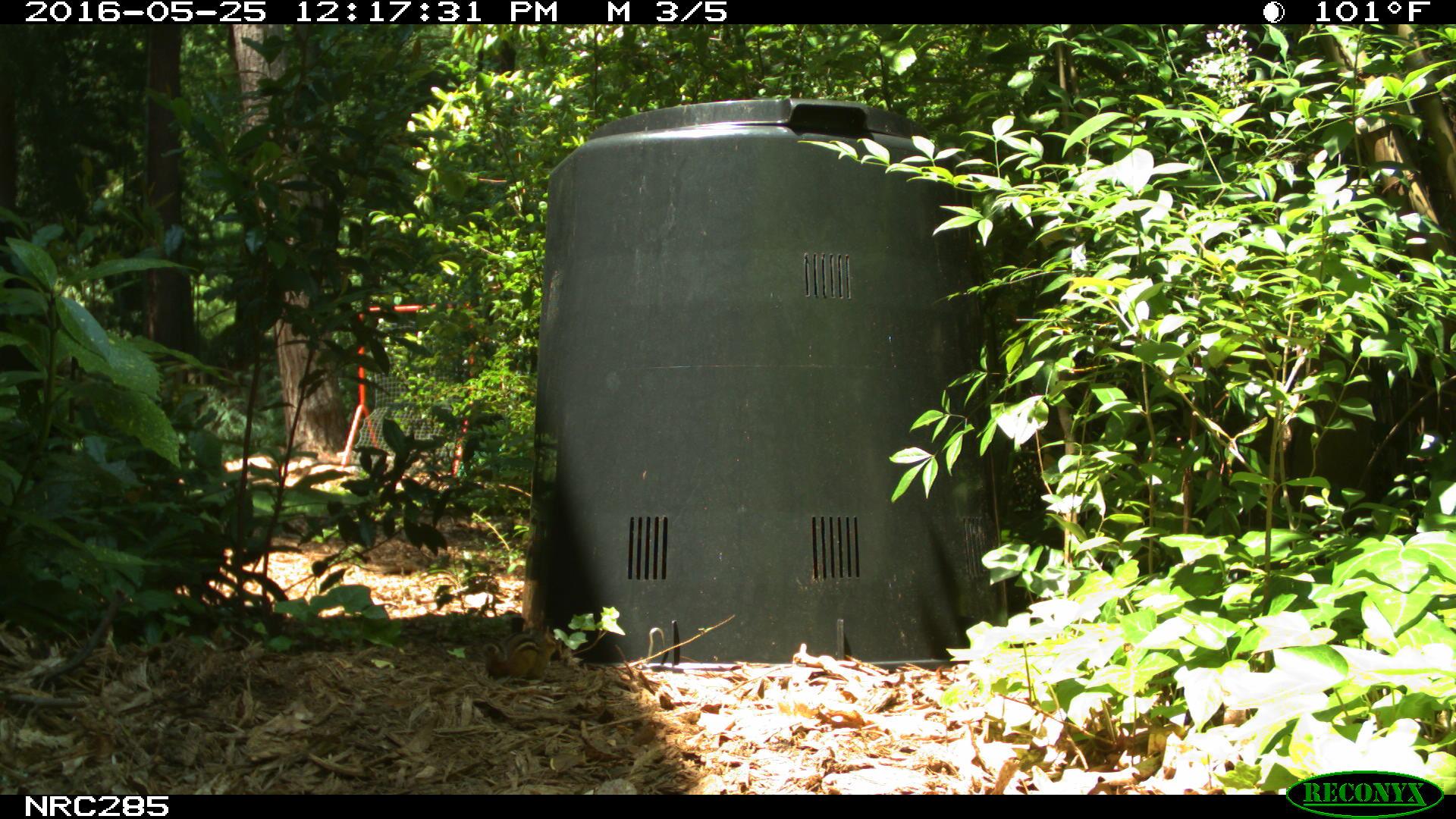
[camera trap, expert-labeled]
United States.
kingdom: Animalia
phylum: Chordata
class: Mammalia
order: Rodentia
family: Sciuridae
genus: Tamias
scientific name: Tamias striatus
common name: eastern chipmunk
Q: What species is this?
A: Eastern Chipmunk (Tamias striatus).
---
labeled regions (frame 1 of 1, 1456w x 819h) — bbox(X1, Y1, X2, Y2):
Eastern Chipmunk: bbox(477, 615, 566, 687)